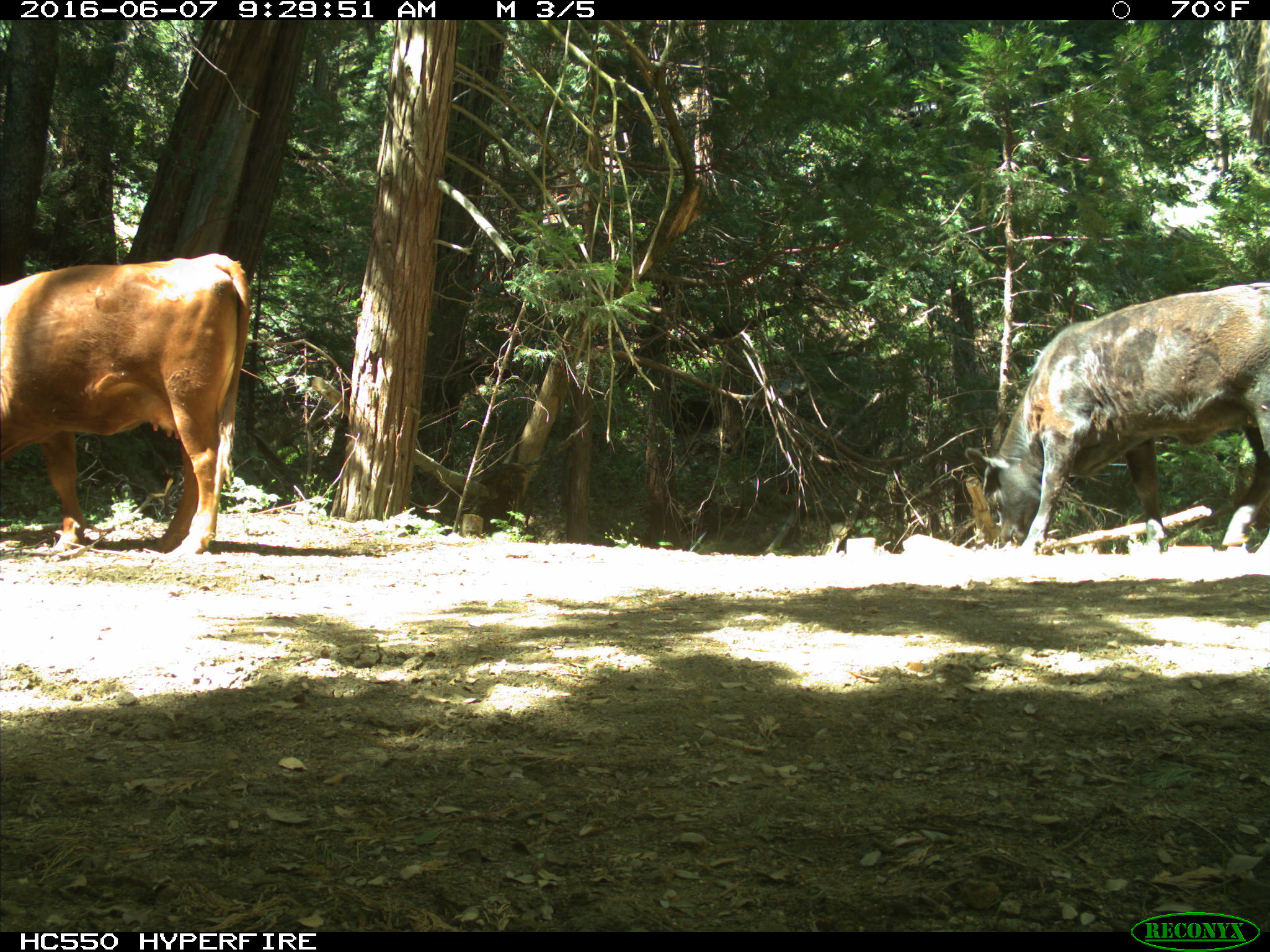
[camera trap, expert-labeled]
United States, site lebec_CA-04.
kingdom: Animalia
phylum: Chordata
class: Mammalia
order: Artiodactyla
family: Bovidae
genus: Bos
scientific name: Bos taurus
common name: domestic cow